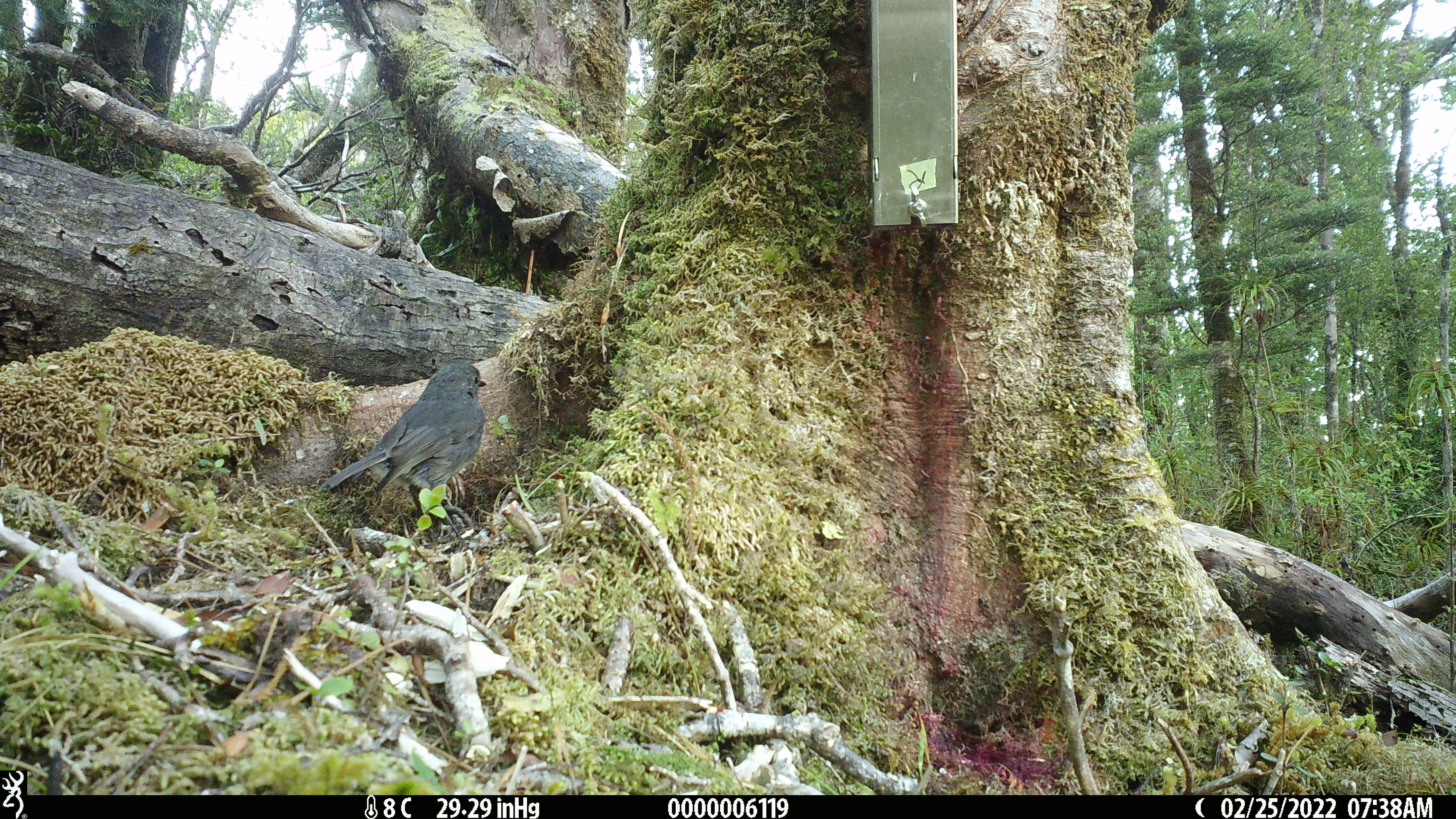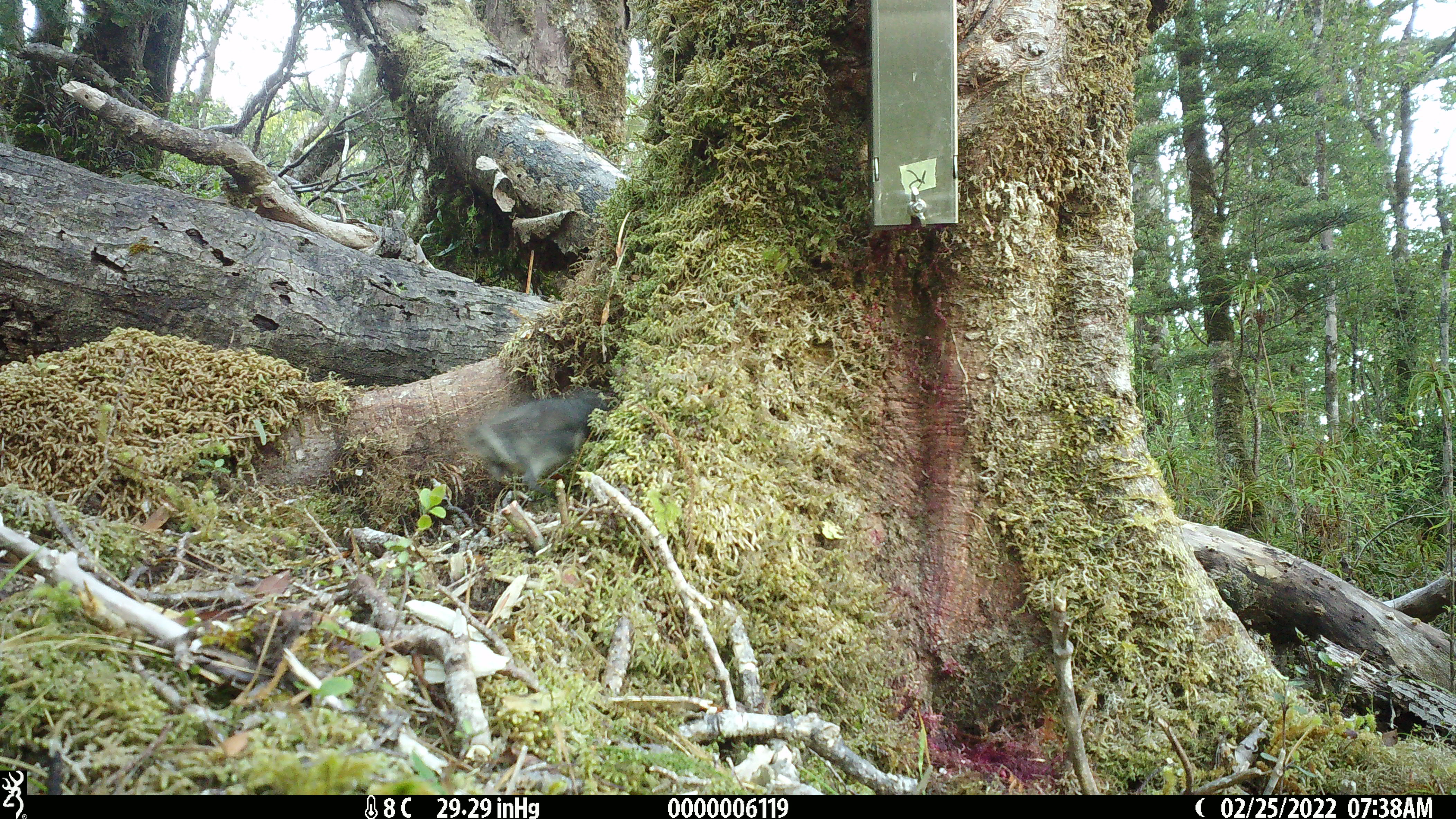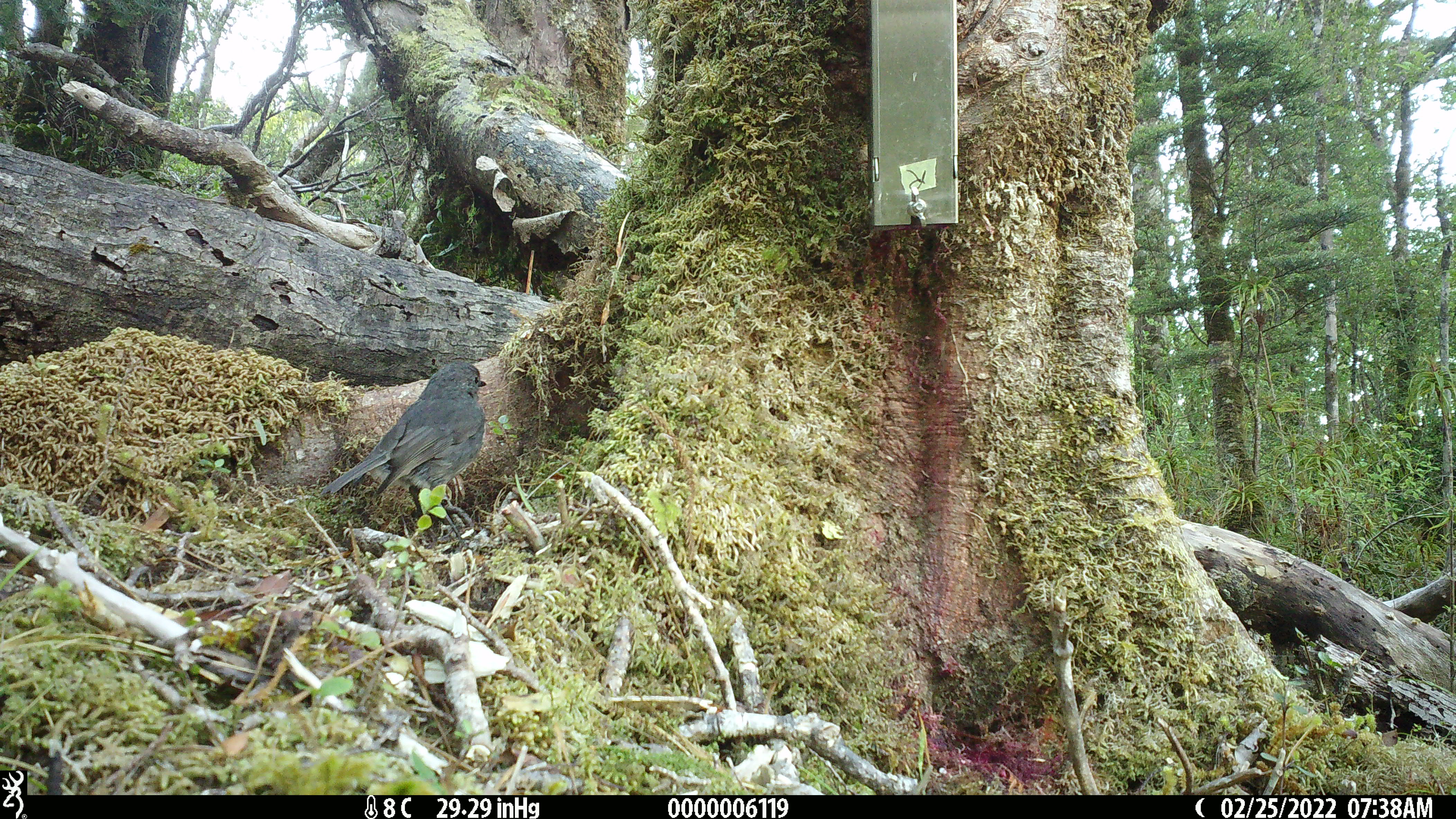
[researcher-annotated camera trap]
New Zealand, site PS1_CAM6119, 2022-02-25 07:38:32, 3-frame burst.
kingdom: Animalia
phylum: Chordata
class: Aves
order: Passeriformes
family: Petroicidae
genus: Petroica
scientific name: Petroica australis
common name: new zealand robin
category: robin